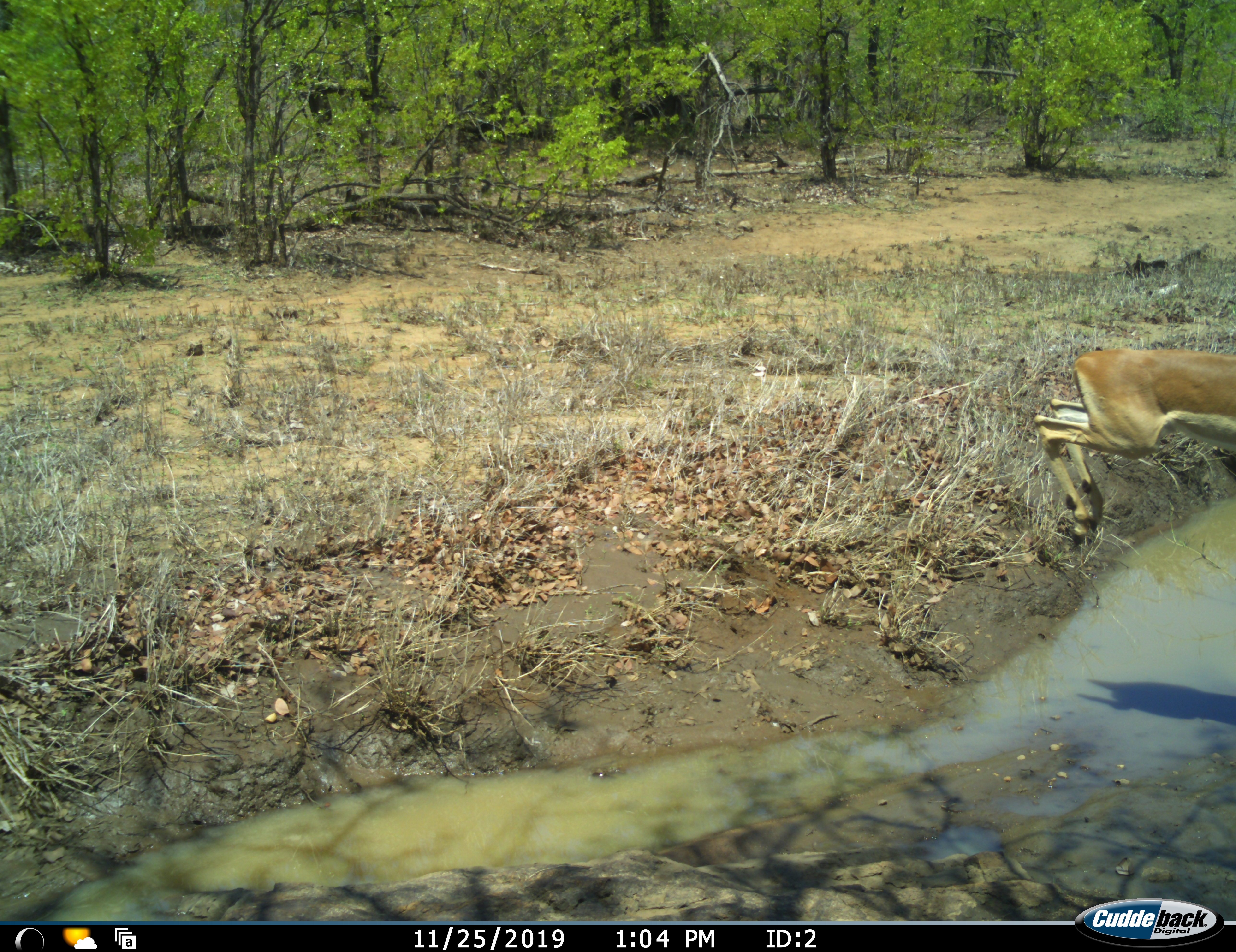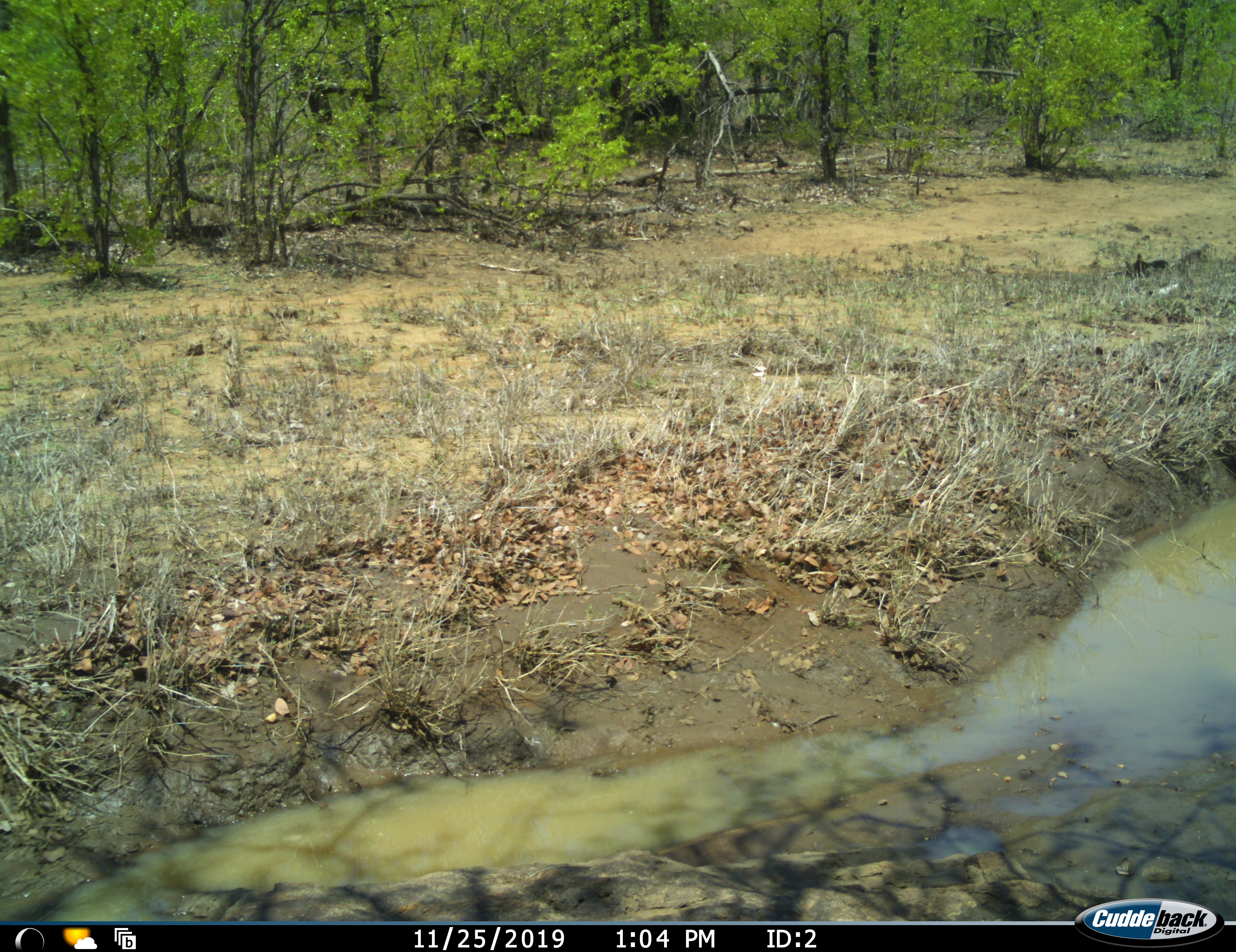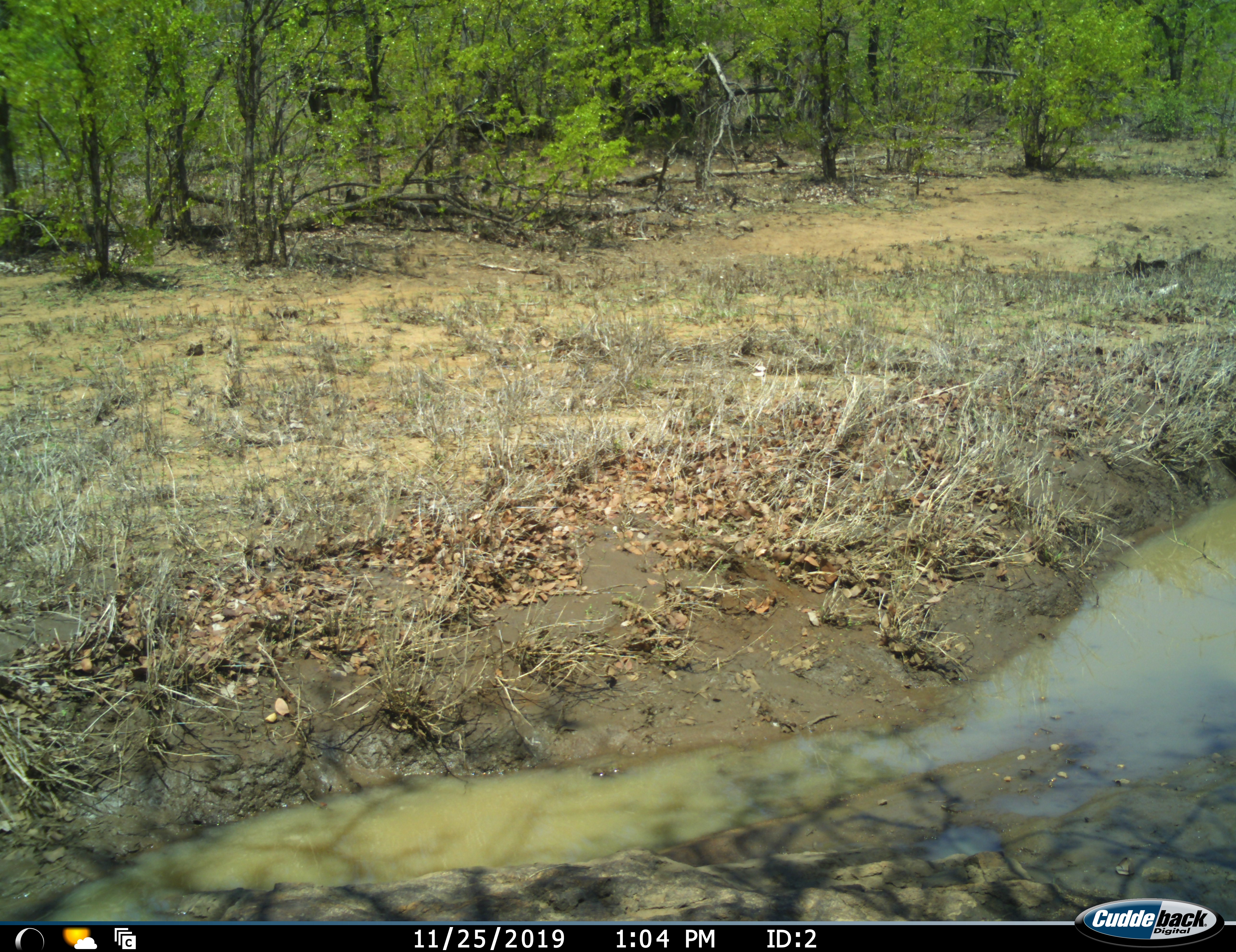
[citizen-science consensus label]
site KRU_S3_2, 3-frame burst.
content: unidentified animal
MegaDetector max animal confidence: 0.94